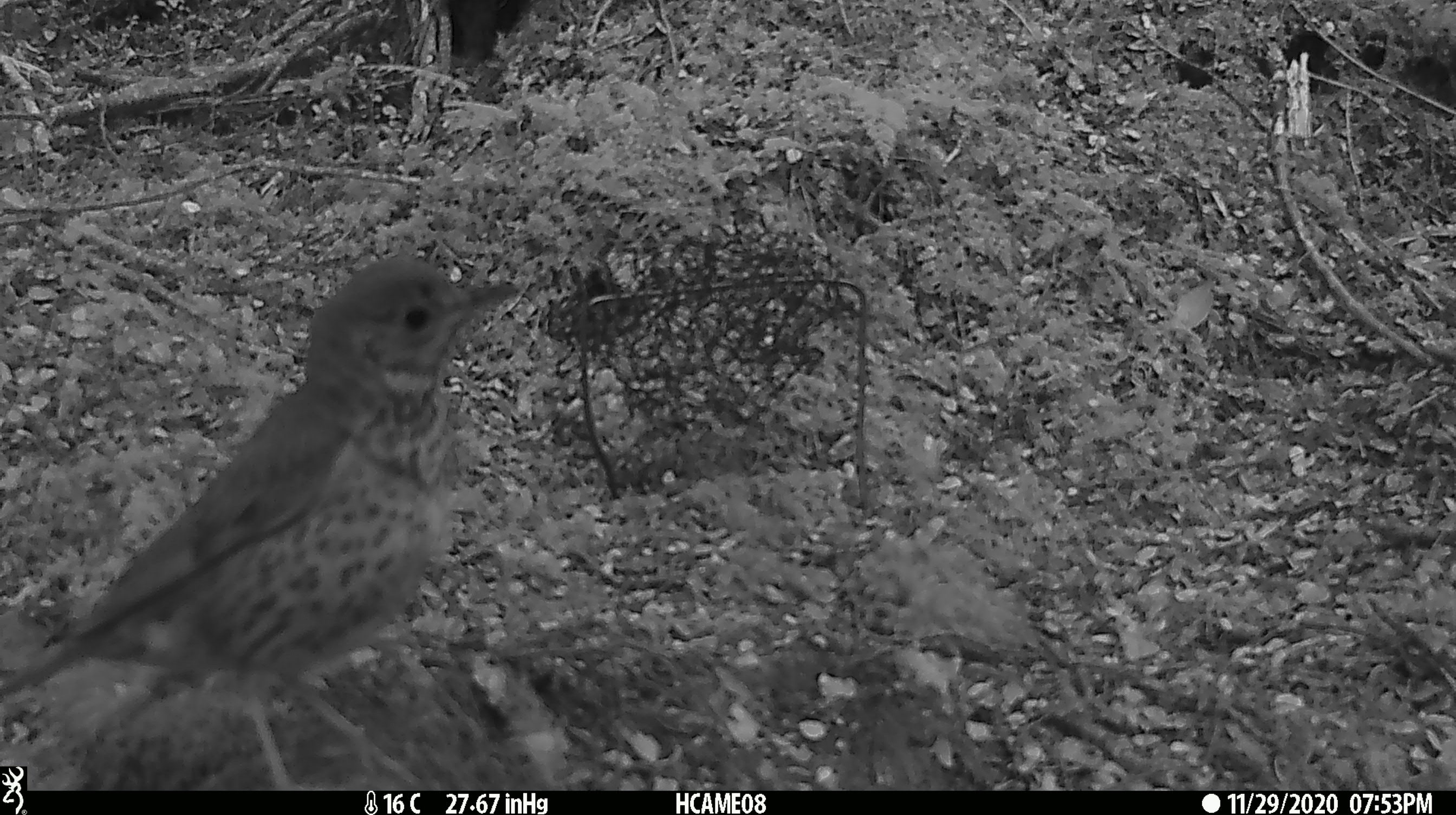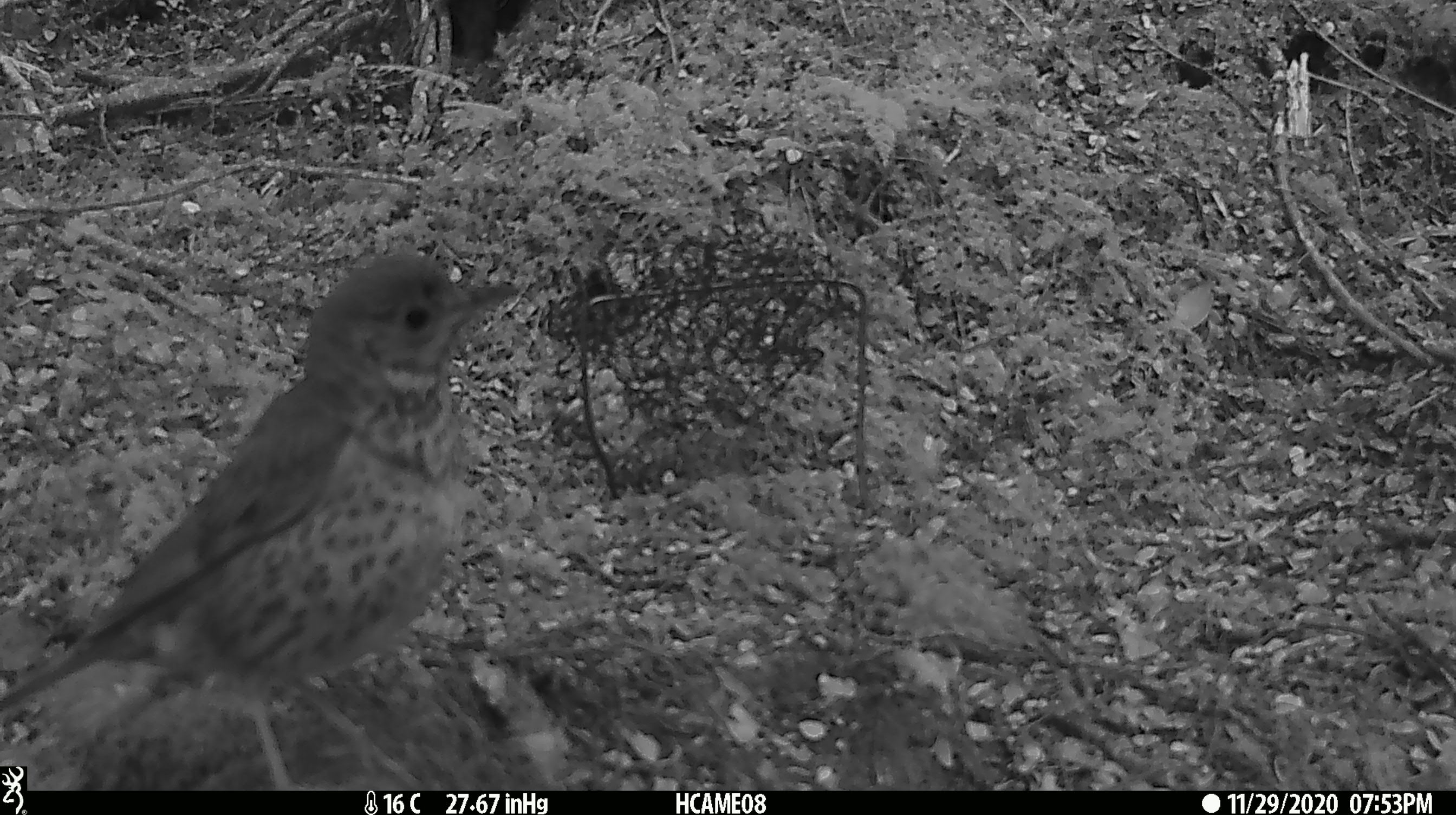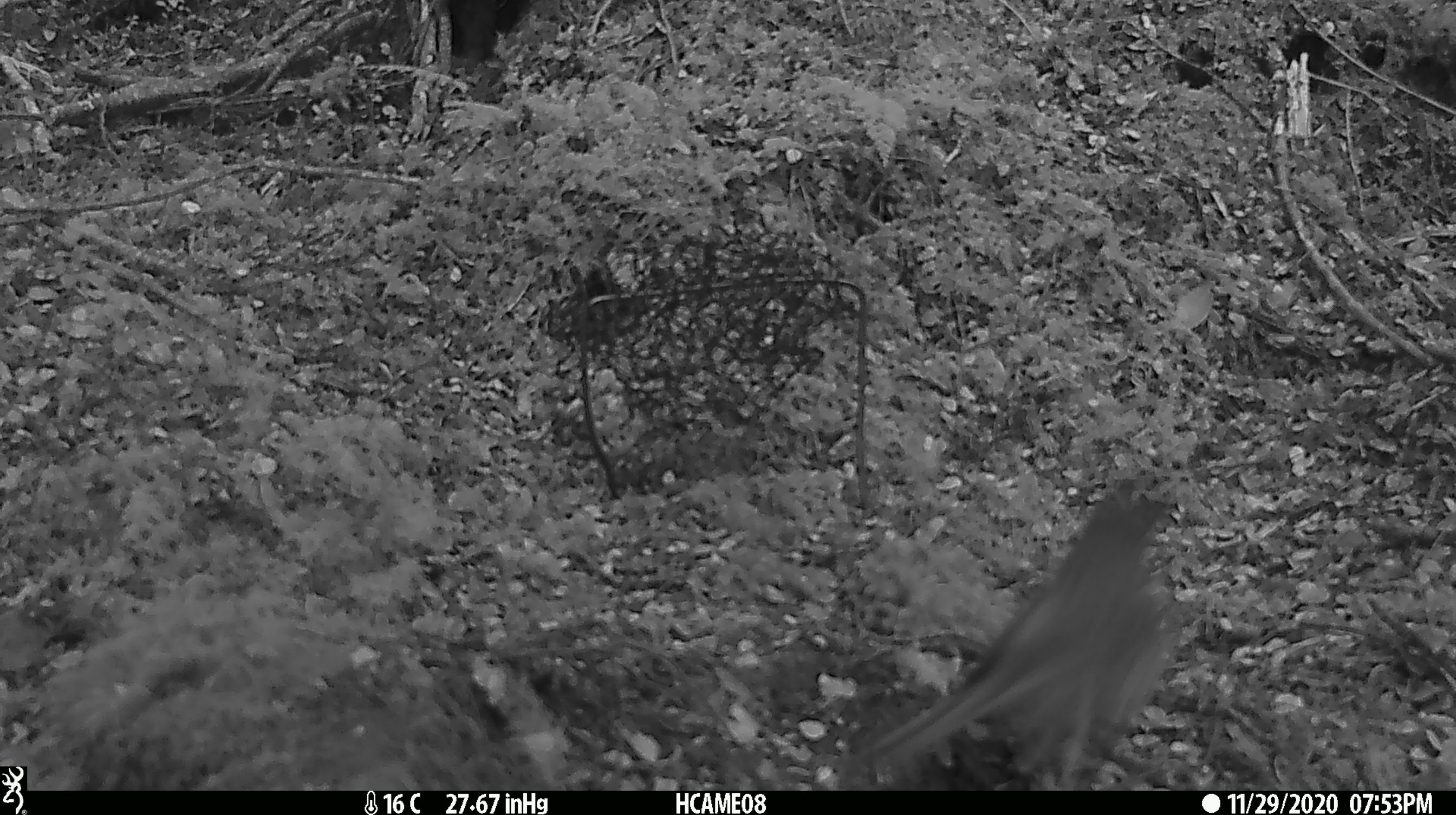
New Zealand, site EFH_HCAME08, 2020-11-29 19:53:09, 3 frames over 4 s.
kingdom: Animalia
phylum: Chordata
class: Aves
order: Passeriformes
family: Turdidae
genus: Turdus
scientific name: Turdus philomelos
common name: song thrush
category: thrush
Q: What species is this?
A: Thrush (song thrush) (Turdus philomelos).